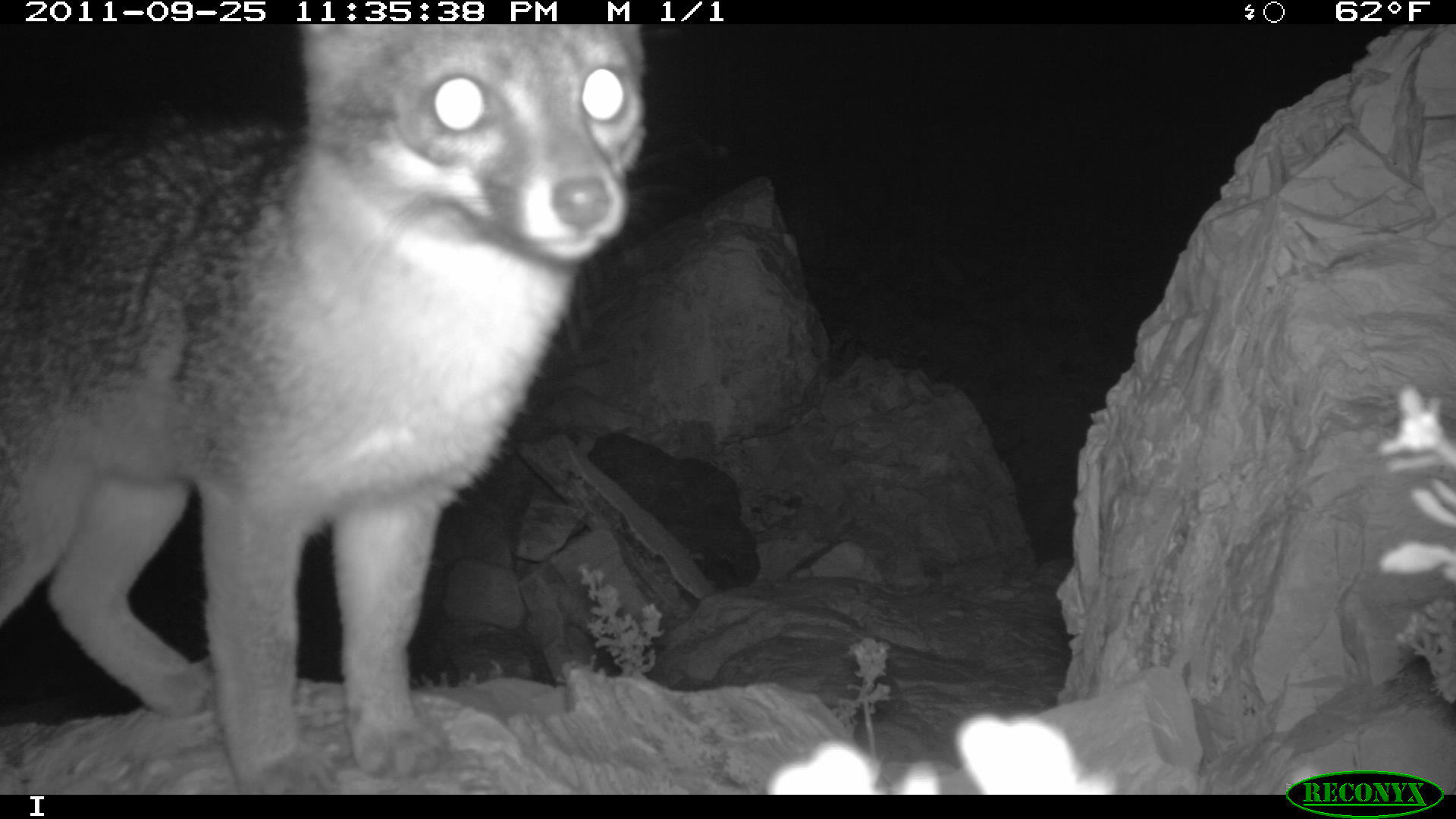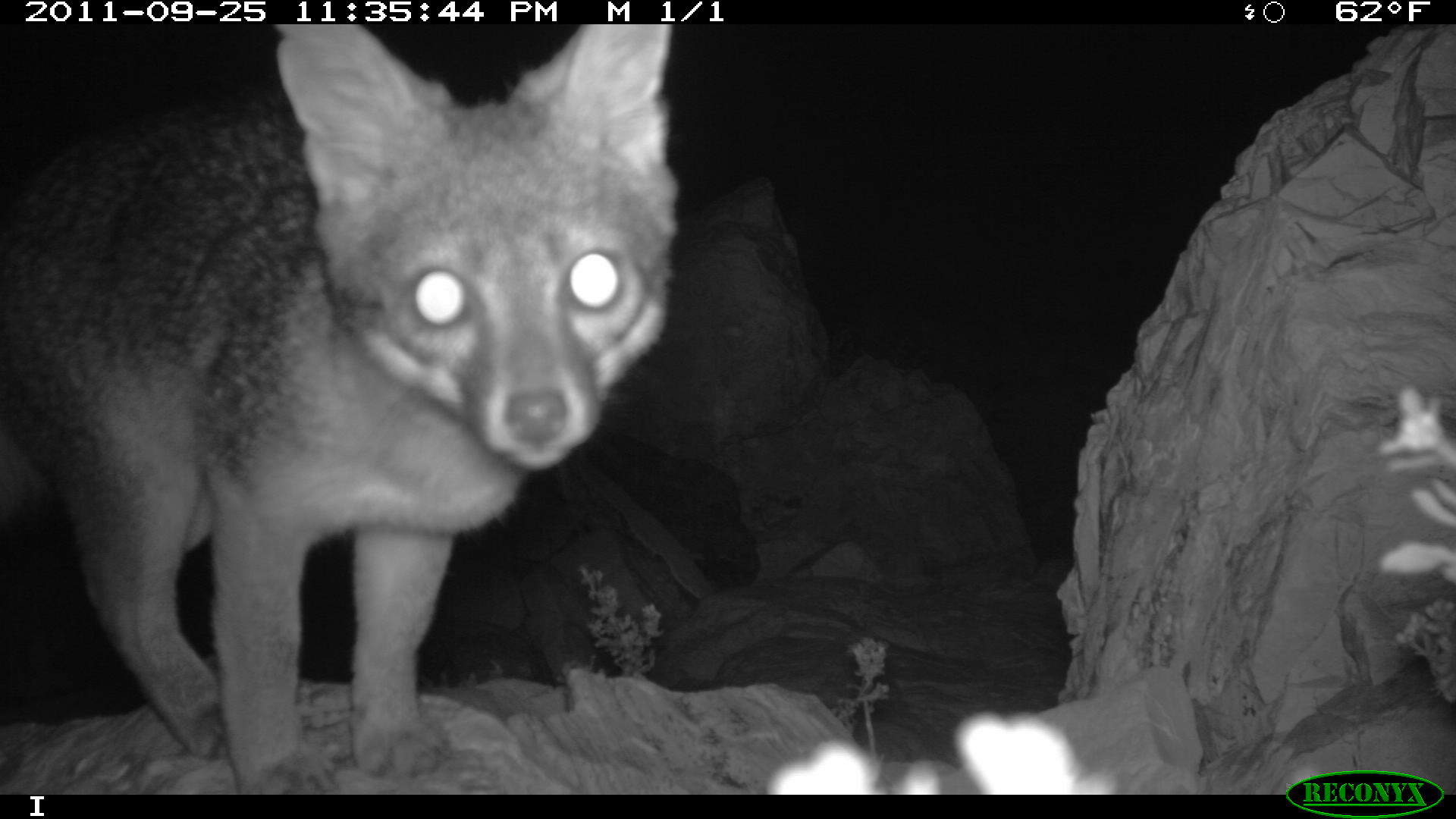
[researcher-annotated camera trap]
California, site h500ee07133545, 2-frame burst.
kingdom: Animalia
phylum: Chordata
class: Mammalia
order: Carnivora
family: Canidae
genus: Urocyon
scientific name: Urocyon littoralis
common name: island fox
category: fox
Fox (island fox) (Urocyon littoralis).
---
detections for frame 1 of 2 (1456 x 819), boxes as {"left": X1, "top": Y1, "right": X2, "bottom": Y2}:
fox: {"left": 0, "top": 24, "right": 645, "bottom": 792}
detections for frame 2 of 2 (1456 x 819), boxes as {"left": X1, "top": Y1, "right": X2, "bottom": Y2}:
fox: {"left": 0, "top": 23, "right": 680, "bottom": 795}